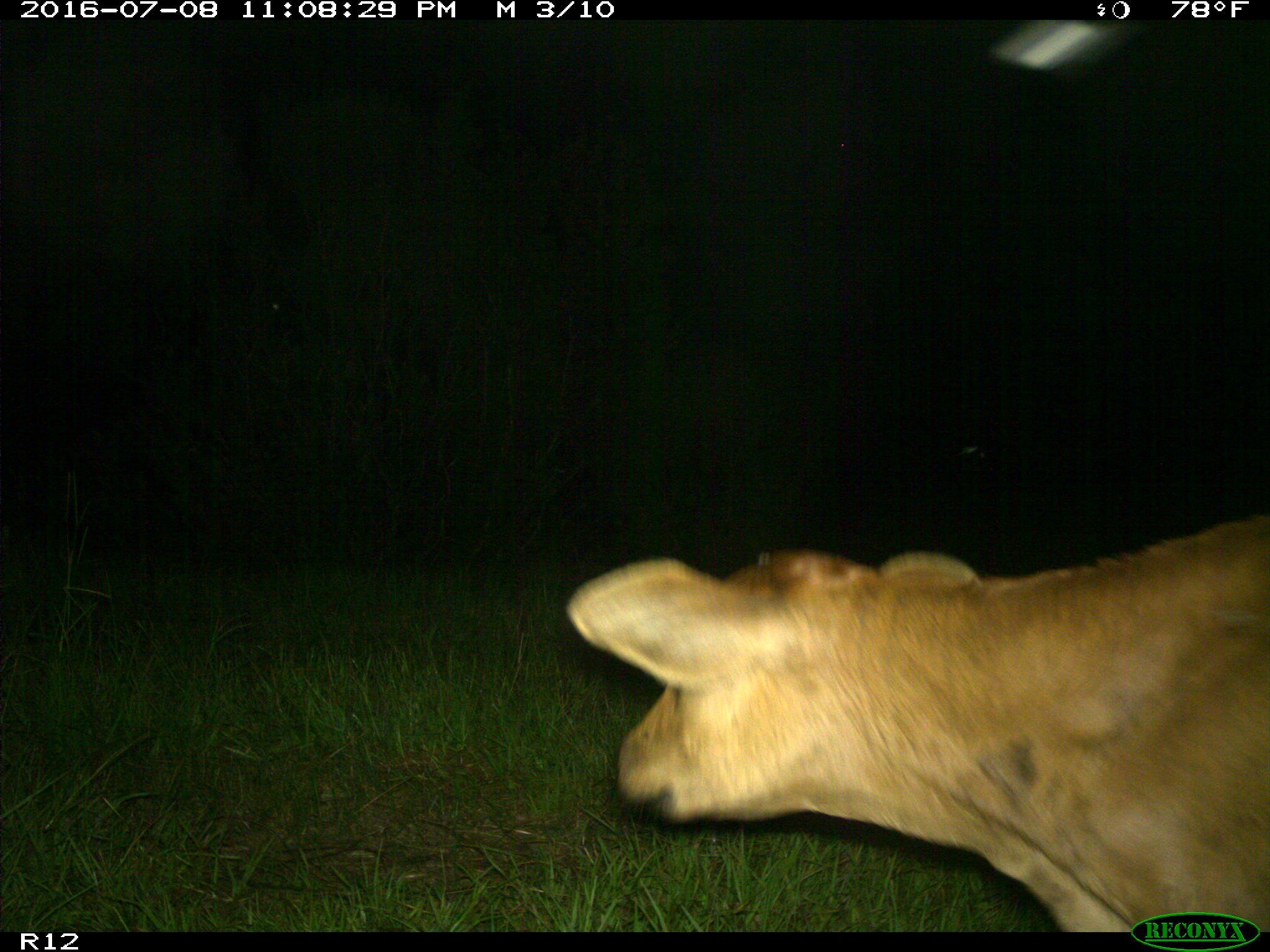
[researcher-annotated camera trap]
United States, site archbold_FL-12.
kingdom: Animalia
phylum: Chordata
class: Mammalia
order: Artiodactyla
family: Bovidae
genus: Bos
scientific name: Bos taurus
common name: domestic cow